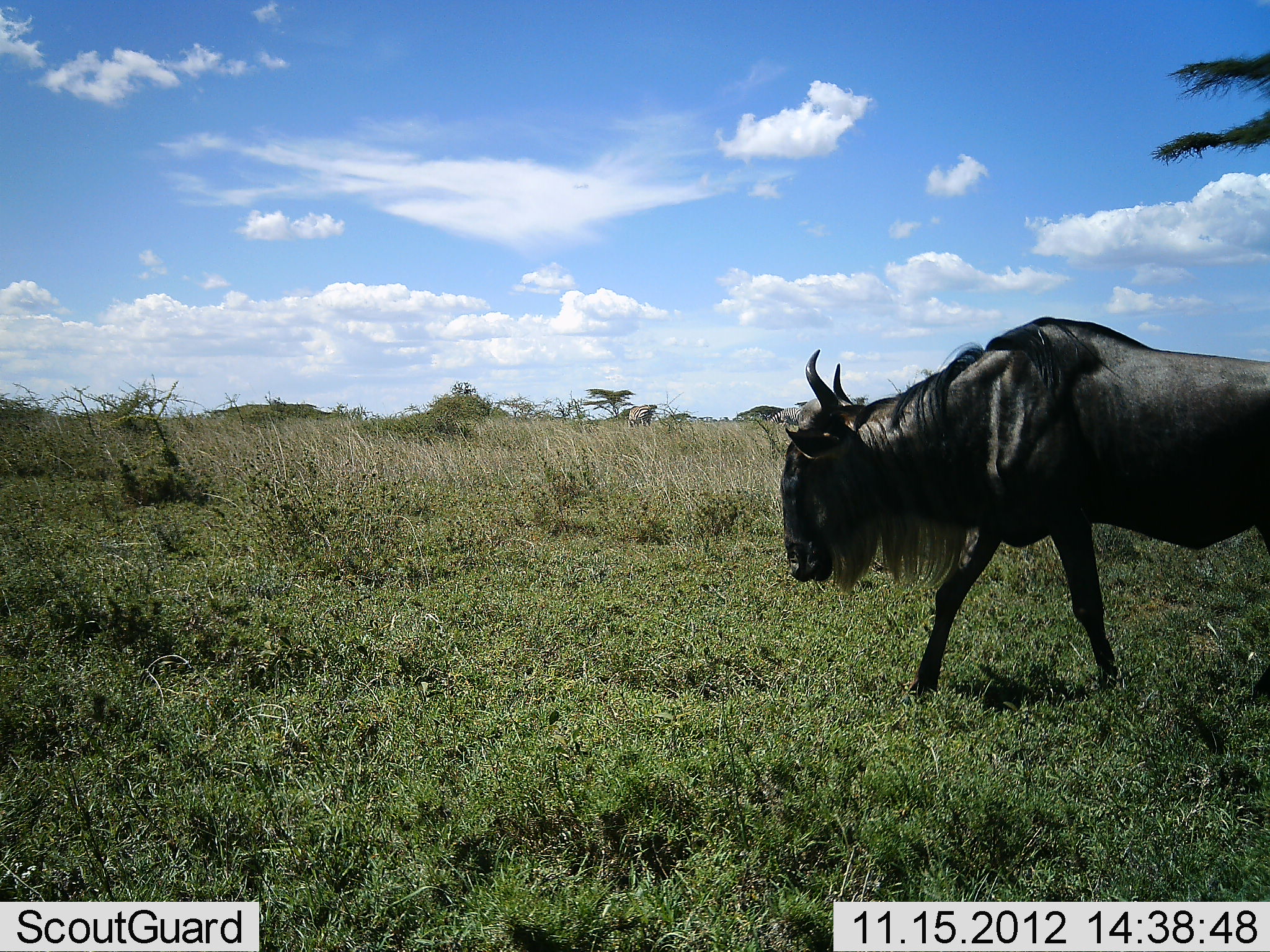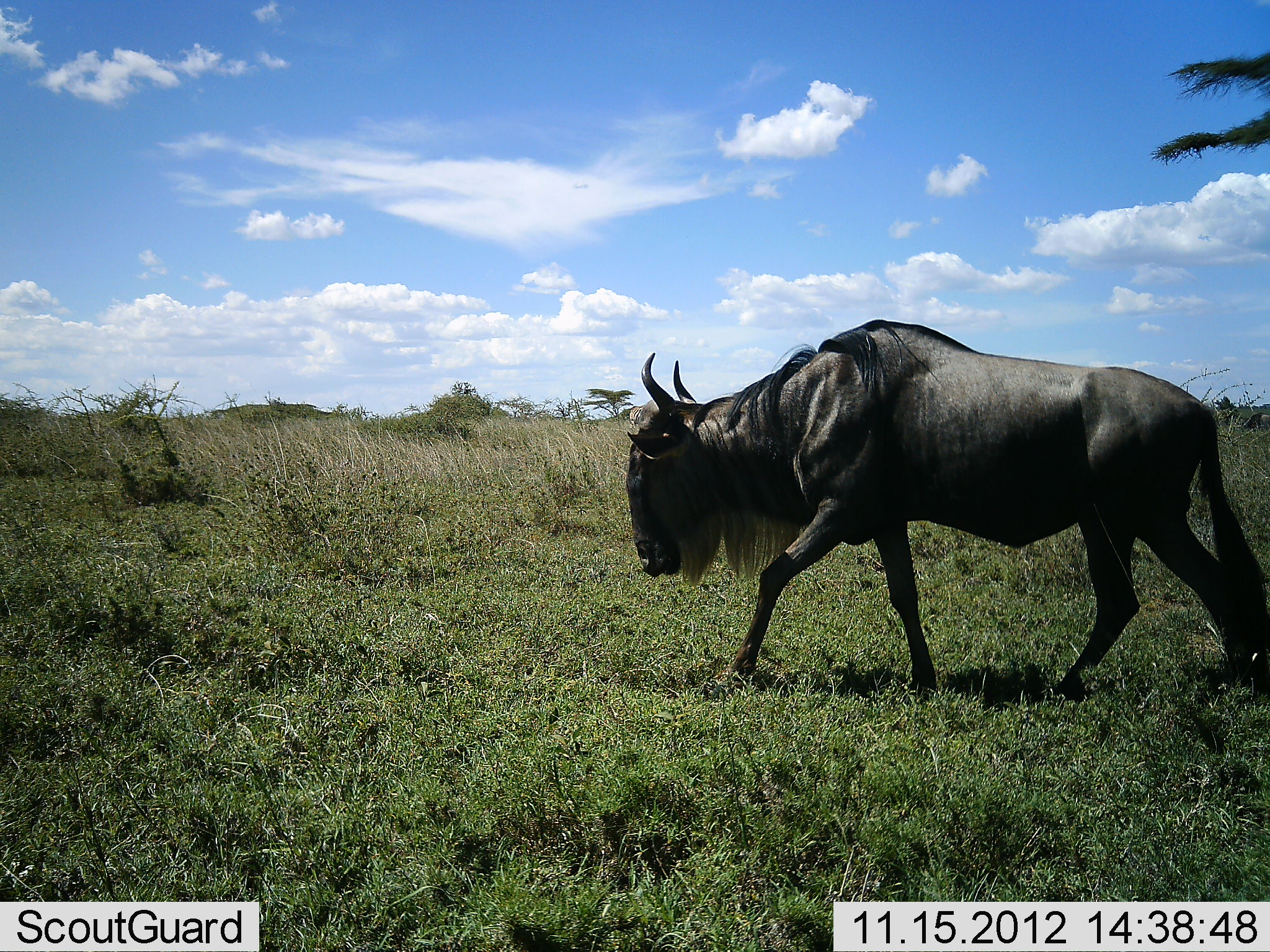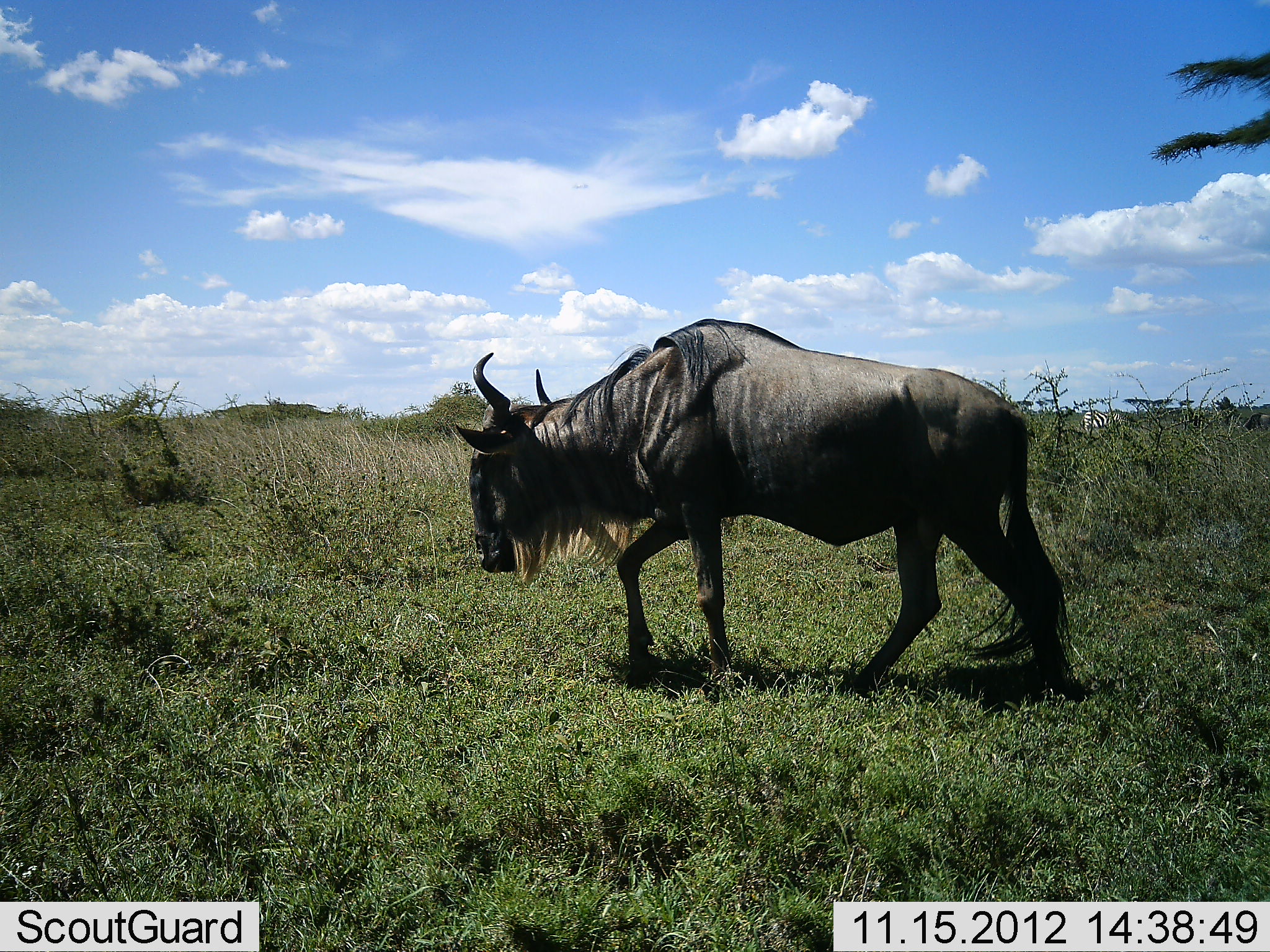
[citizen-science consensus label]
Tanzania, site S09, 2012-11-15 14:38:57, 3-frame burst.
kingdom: Animalia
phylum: Chordata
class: Mammalia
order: Artiodactyla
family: Bovidae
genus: Connochaetes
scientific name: Connochaetes taurinus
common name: blue wildebeest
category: wildebeest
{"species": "wildebeest (blue wildebeest) (Connochaetes taurinus)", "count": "1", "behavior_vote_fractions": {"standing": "0%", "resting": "0%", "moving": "100%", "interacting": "0%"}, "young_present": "0%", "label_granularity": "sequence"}